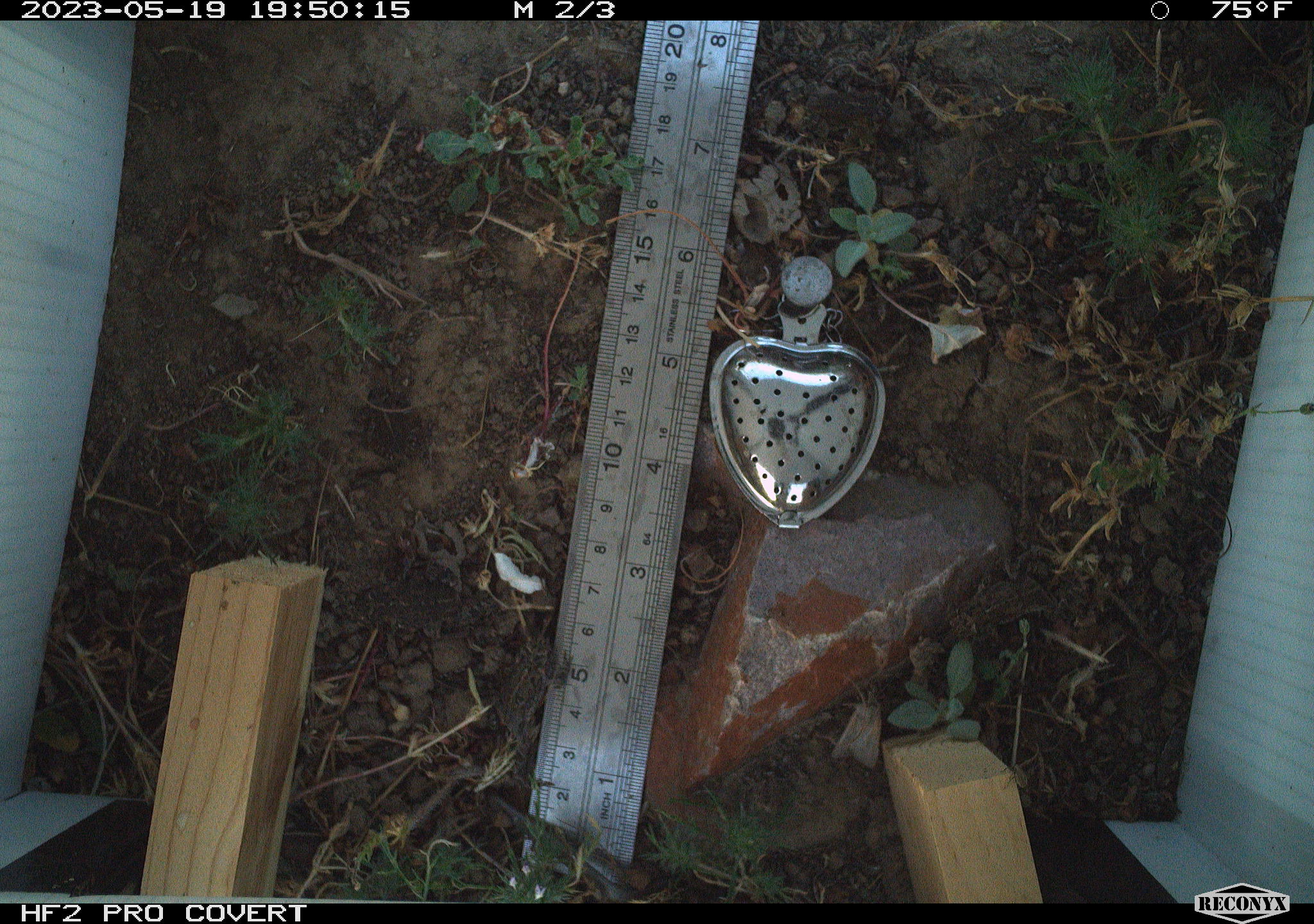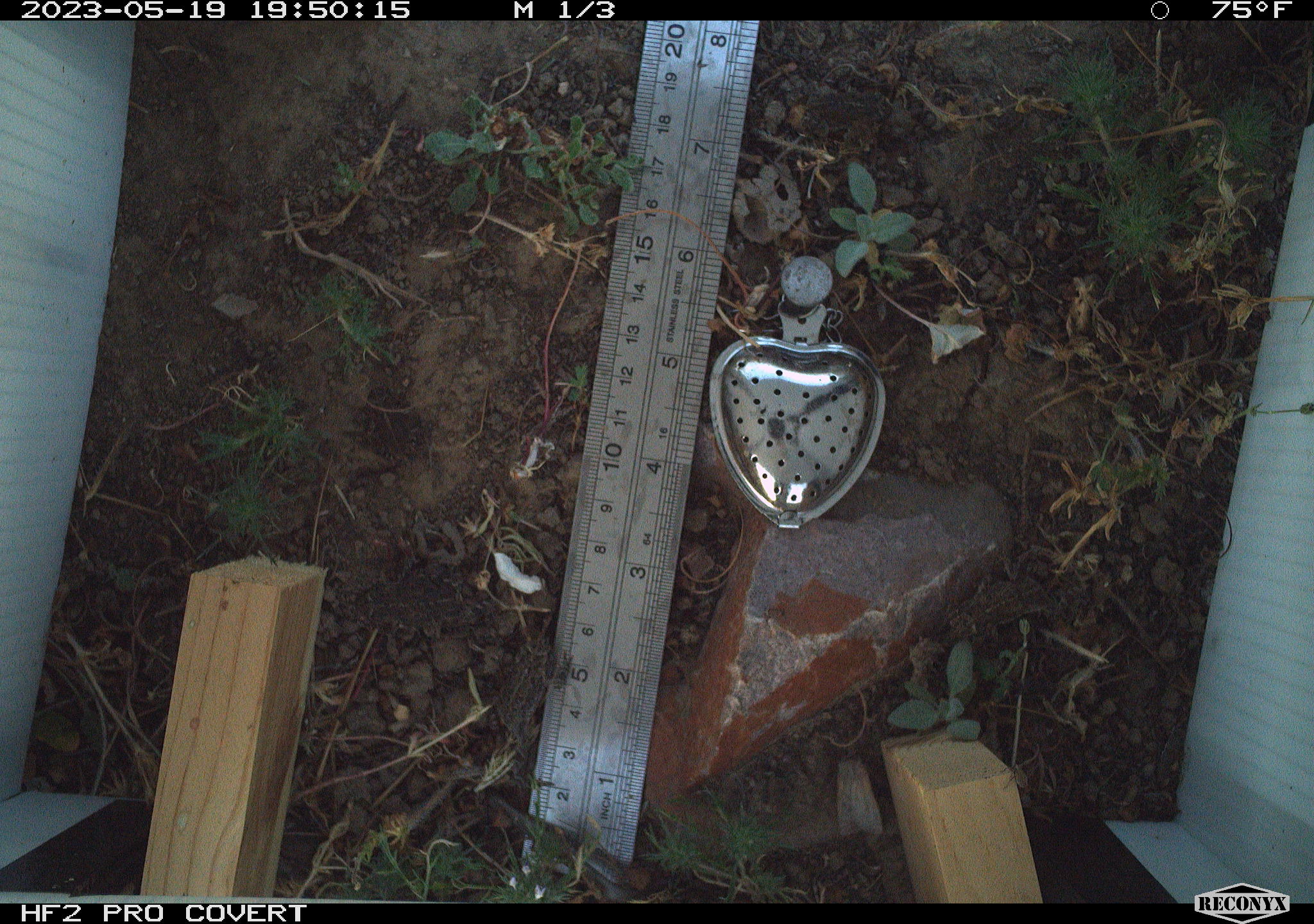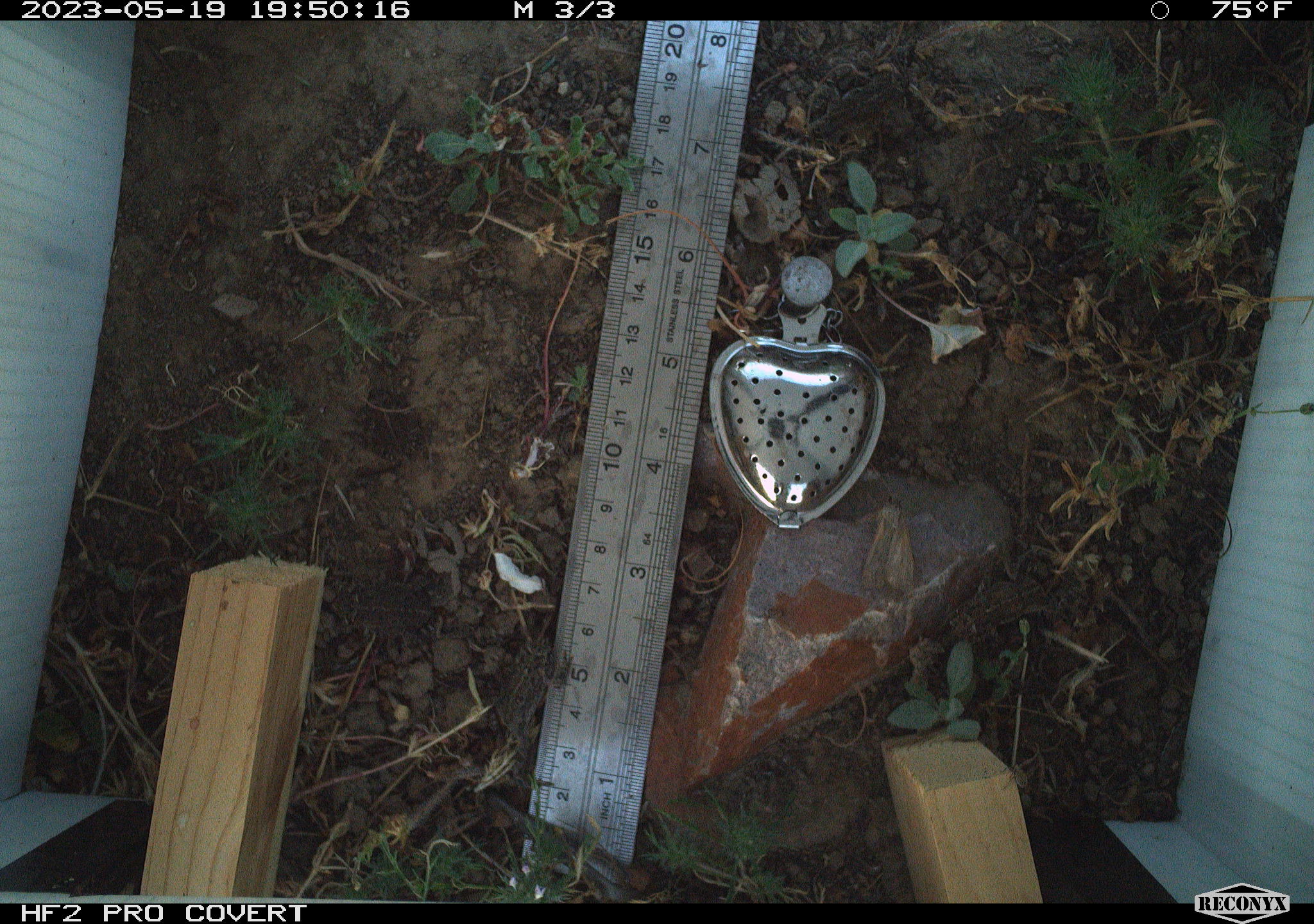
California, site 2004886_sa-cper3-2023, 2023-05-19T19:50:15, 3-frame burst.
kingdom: Animalia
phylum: Chordata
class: Amphibia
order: Anura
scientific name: Anura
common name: frogs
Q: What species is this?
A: Frogs (Anura).